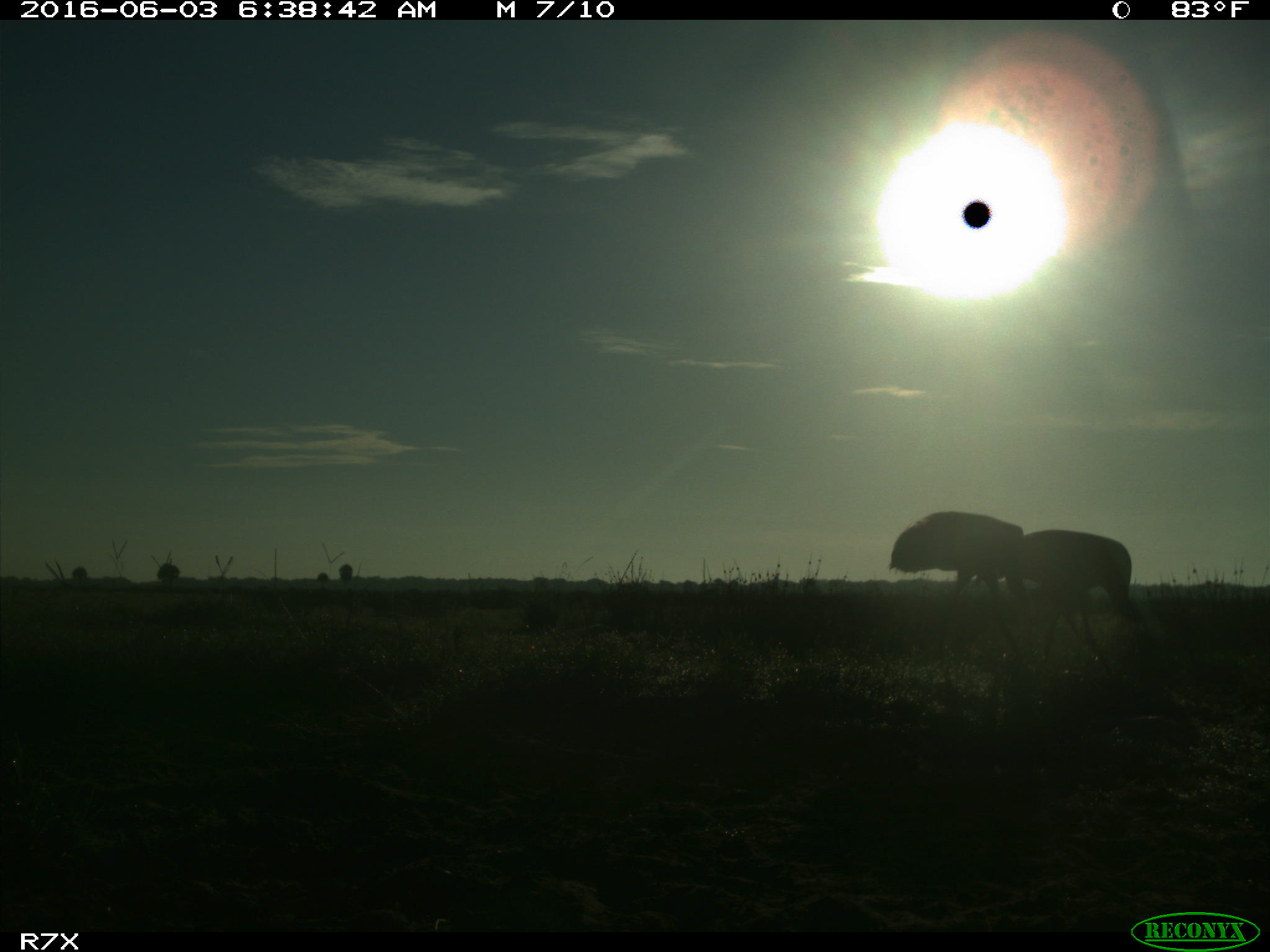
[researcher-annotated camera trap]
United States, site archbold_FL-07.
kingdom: Animalia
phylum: Chordata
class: Aves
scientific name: Aves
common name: birds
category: unidentified bird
Unidentified bird (birds) (Aves).